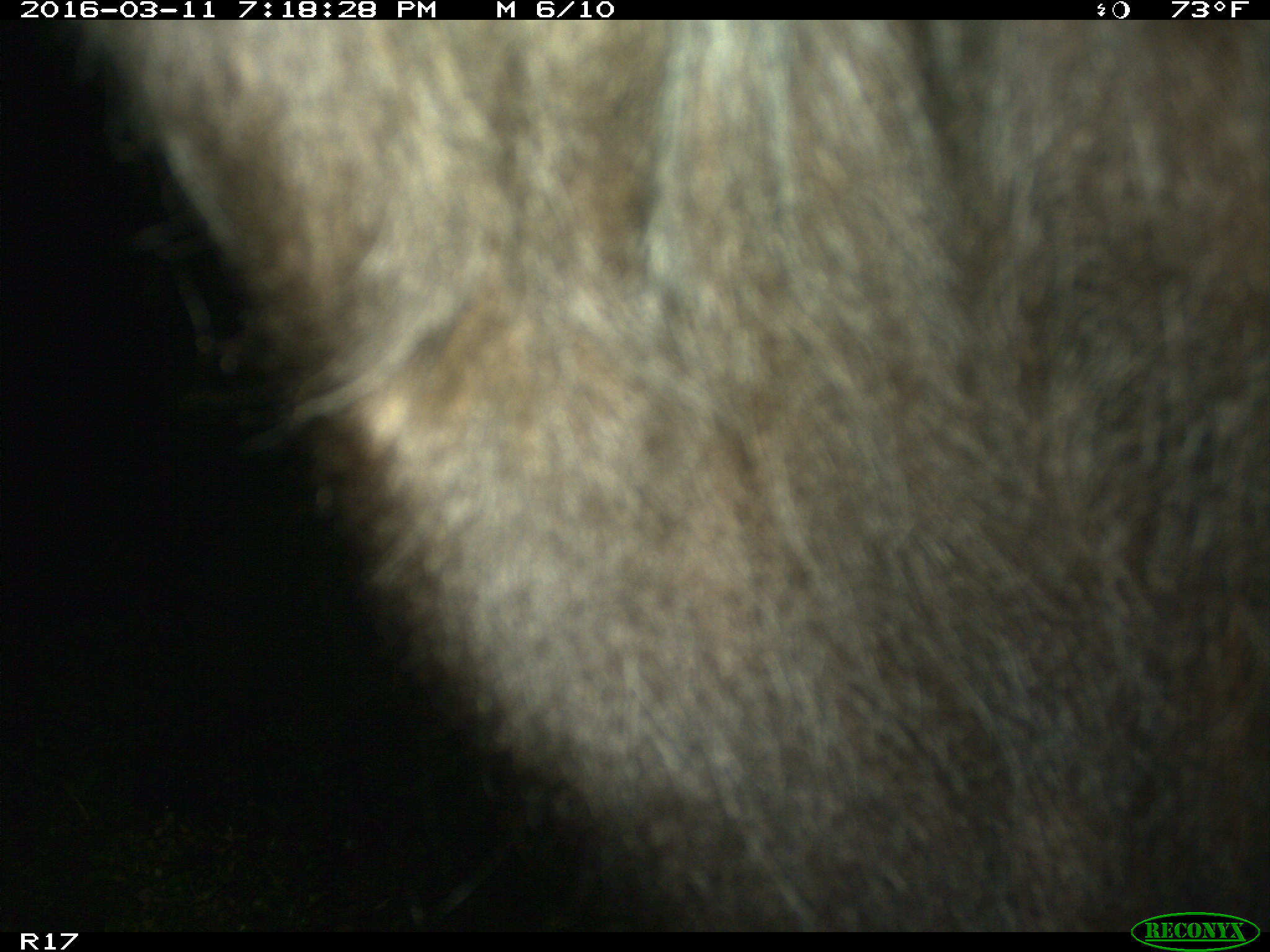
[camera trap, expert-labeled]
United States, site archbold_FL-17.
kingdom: Animalia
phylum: Chordata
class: Mammalia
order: Artiodactyla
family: Bovidae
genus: Bos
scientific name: Bos taurus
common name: domestic cow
Bos taurus (domestic cow).